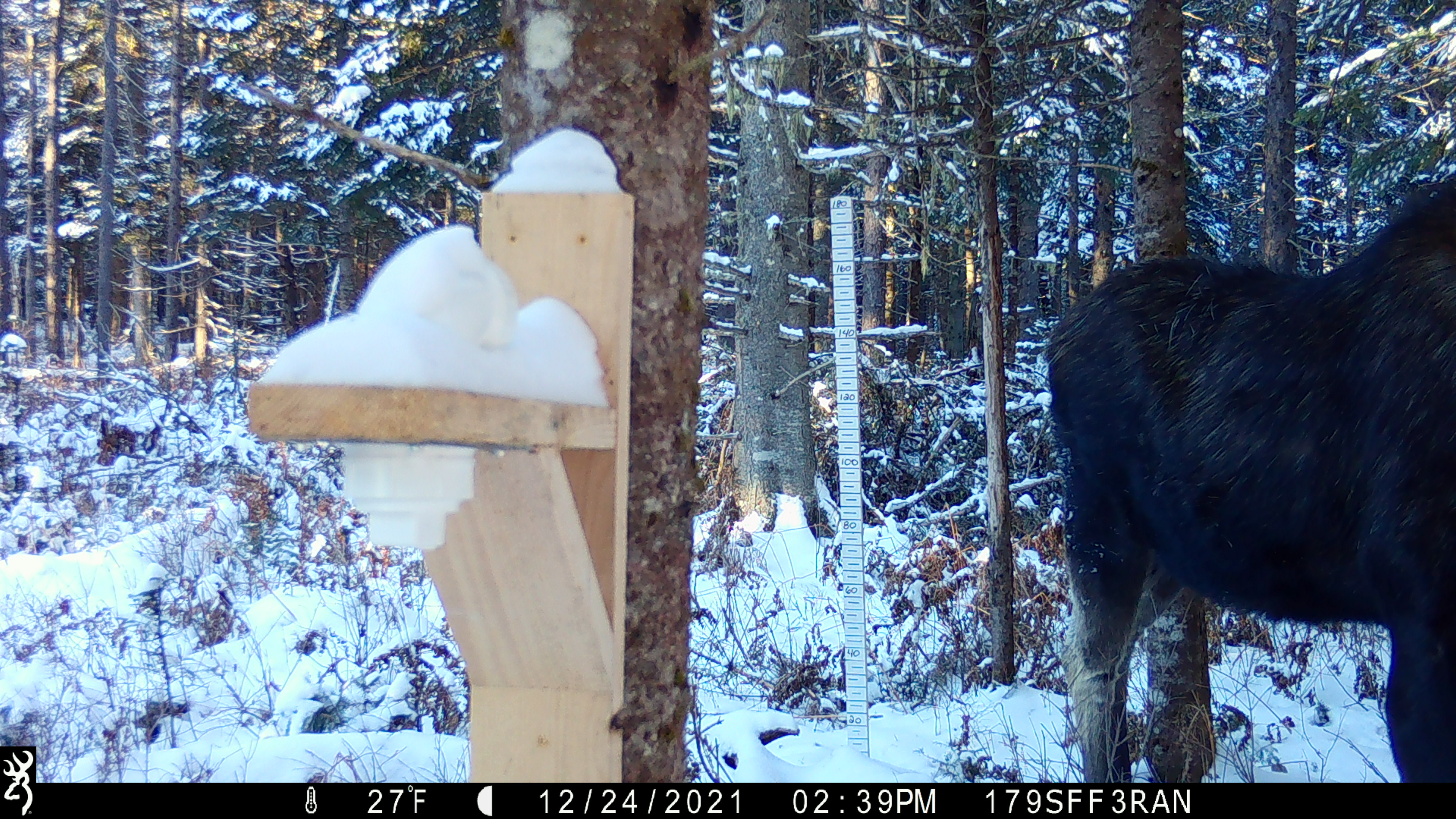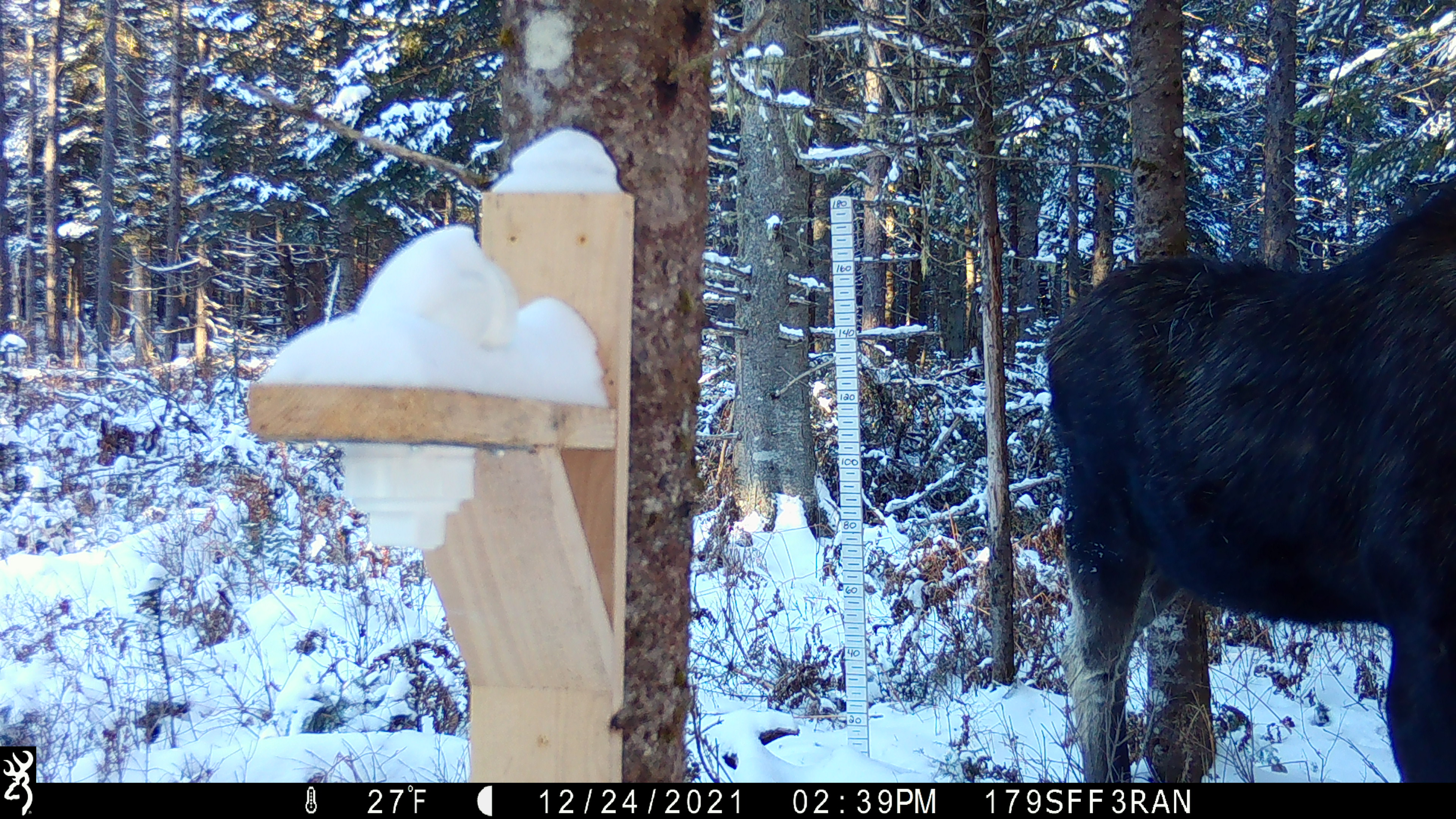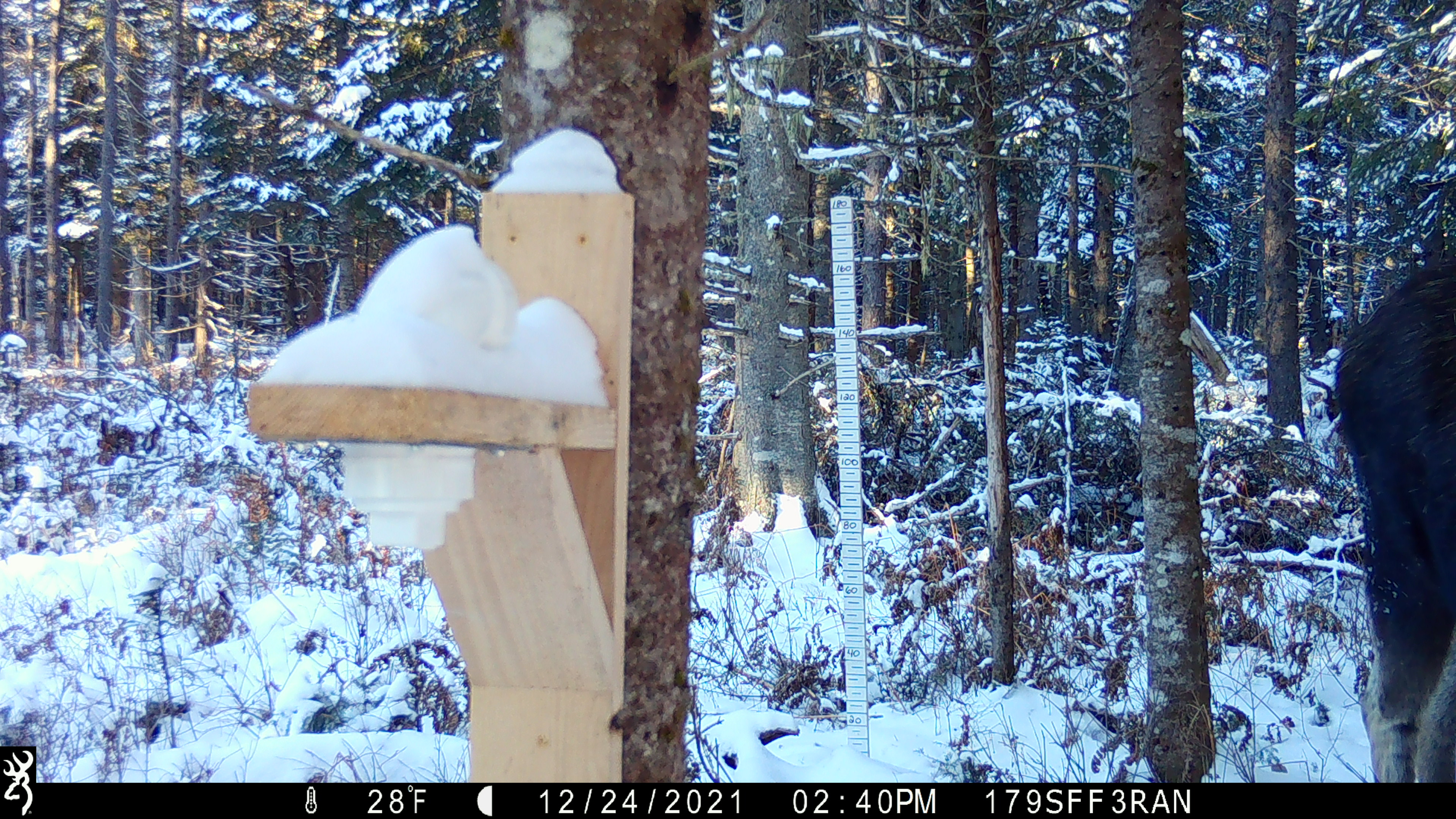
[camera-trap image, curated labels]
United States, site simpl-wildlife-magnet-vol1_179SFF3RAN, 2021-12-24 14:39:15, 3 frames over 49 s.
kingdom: Animalia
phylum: Chordata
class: Mammalia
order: Artiodactyla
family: Cervidae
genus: Alces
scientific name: Alces alces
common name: moose